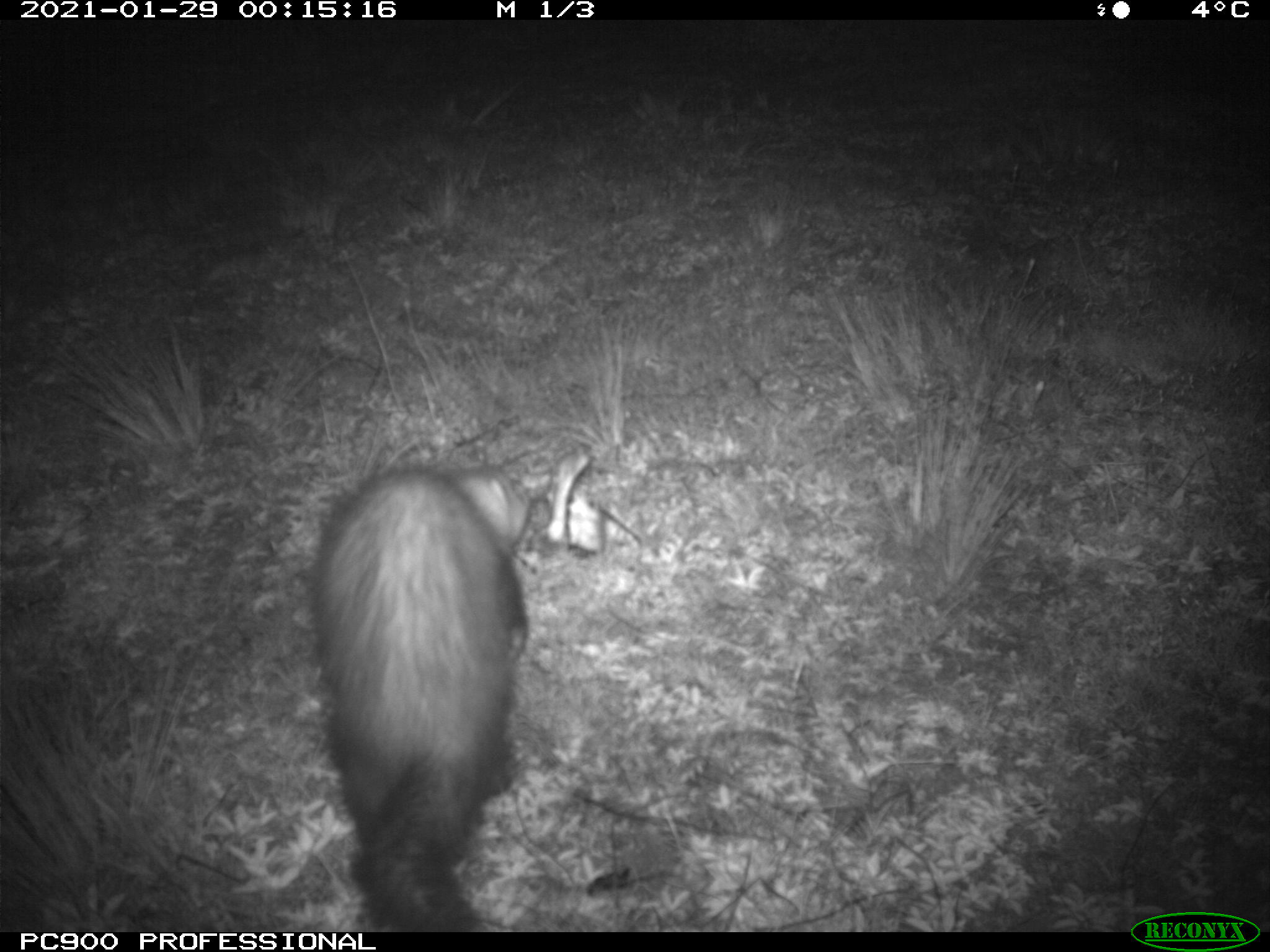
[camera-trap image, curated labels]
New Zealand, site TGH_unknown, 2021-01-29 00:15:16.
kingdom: Animalia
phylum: Chordata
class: Mammalia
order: Carnivora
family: Mustelidae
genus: Mustela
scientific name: Mustela furo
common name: ferret